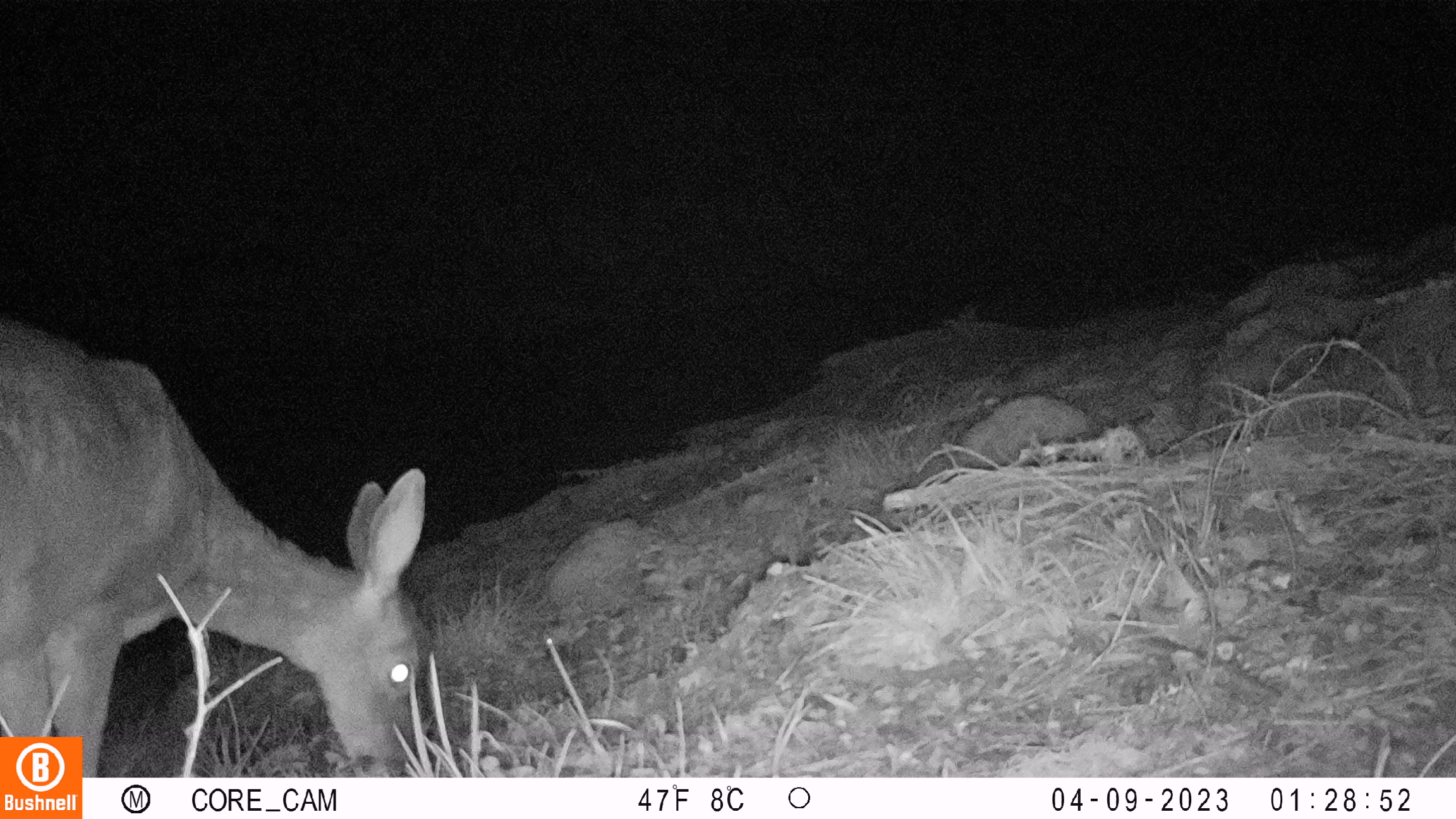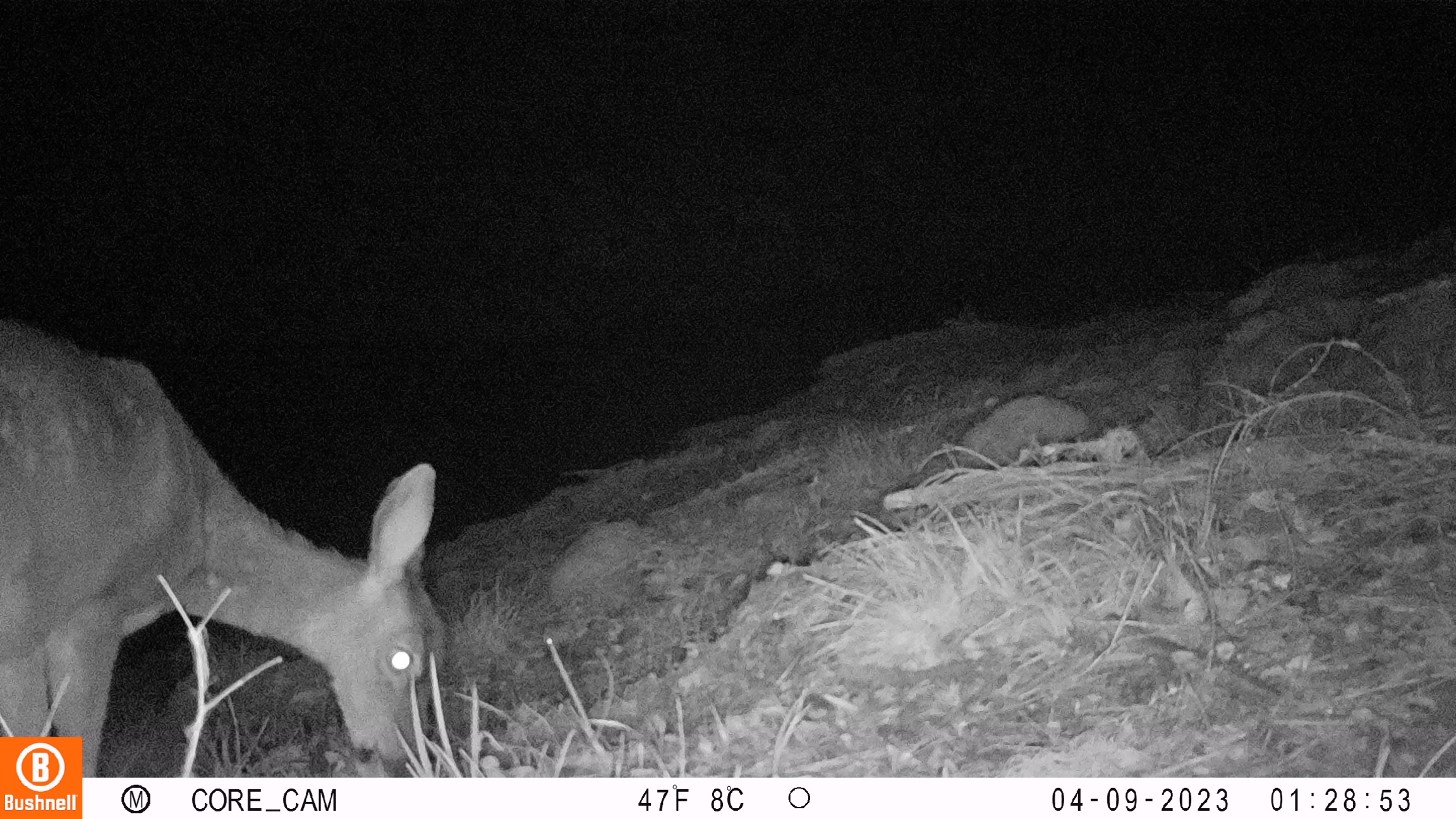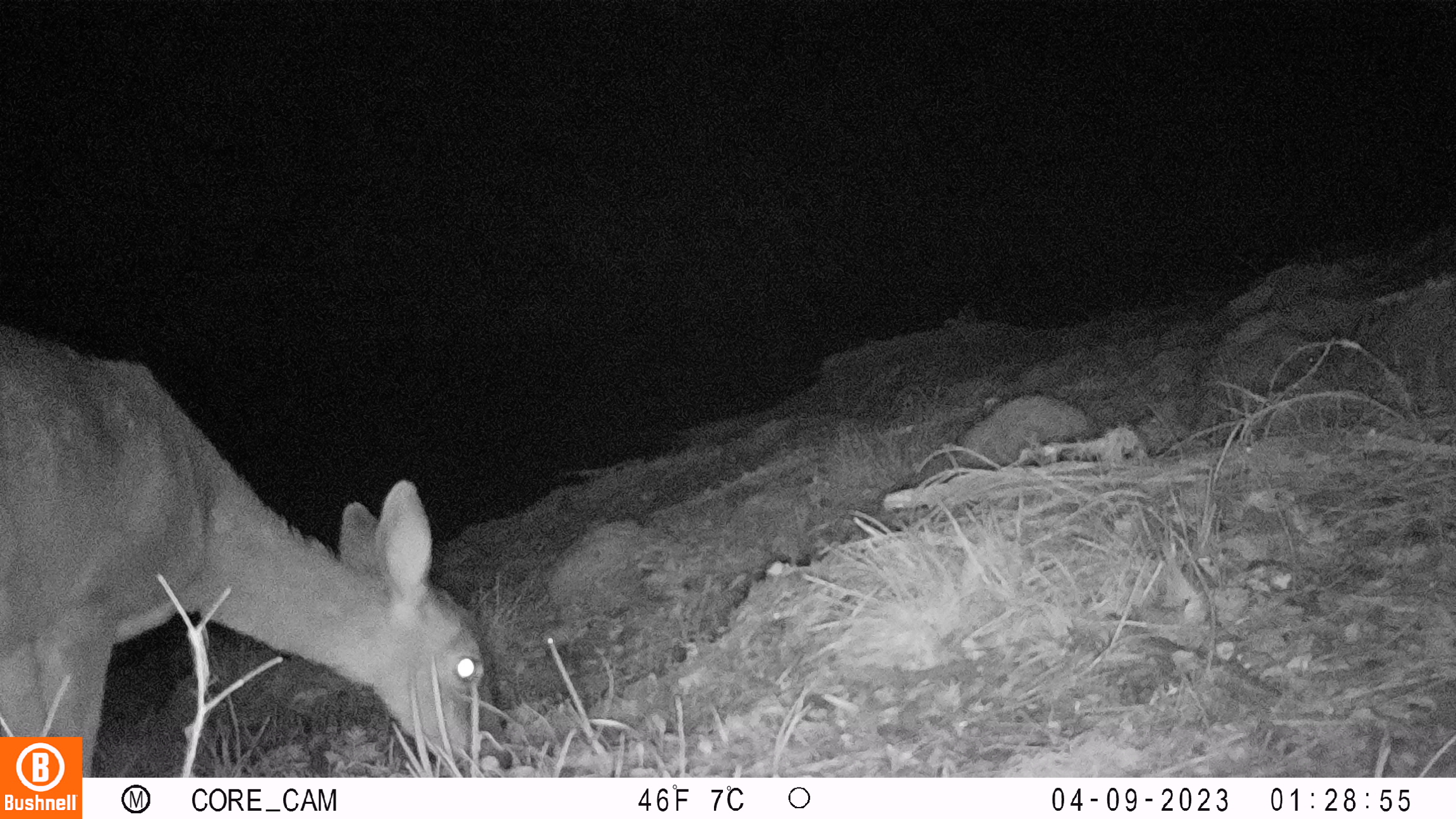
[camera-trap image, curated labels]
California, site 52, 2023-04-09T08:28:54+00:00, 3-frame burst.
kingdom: Animalia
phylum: Chordata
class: Mammalia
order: Artiodactyla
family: Cervidae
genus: Odocoileus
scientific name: Odocoileus hemionus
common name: mule deer